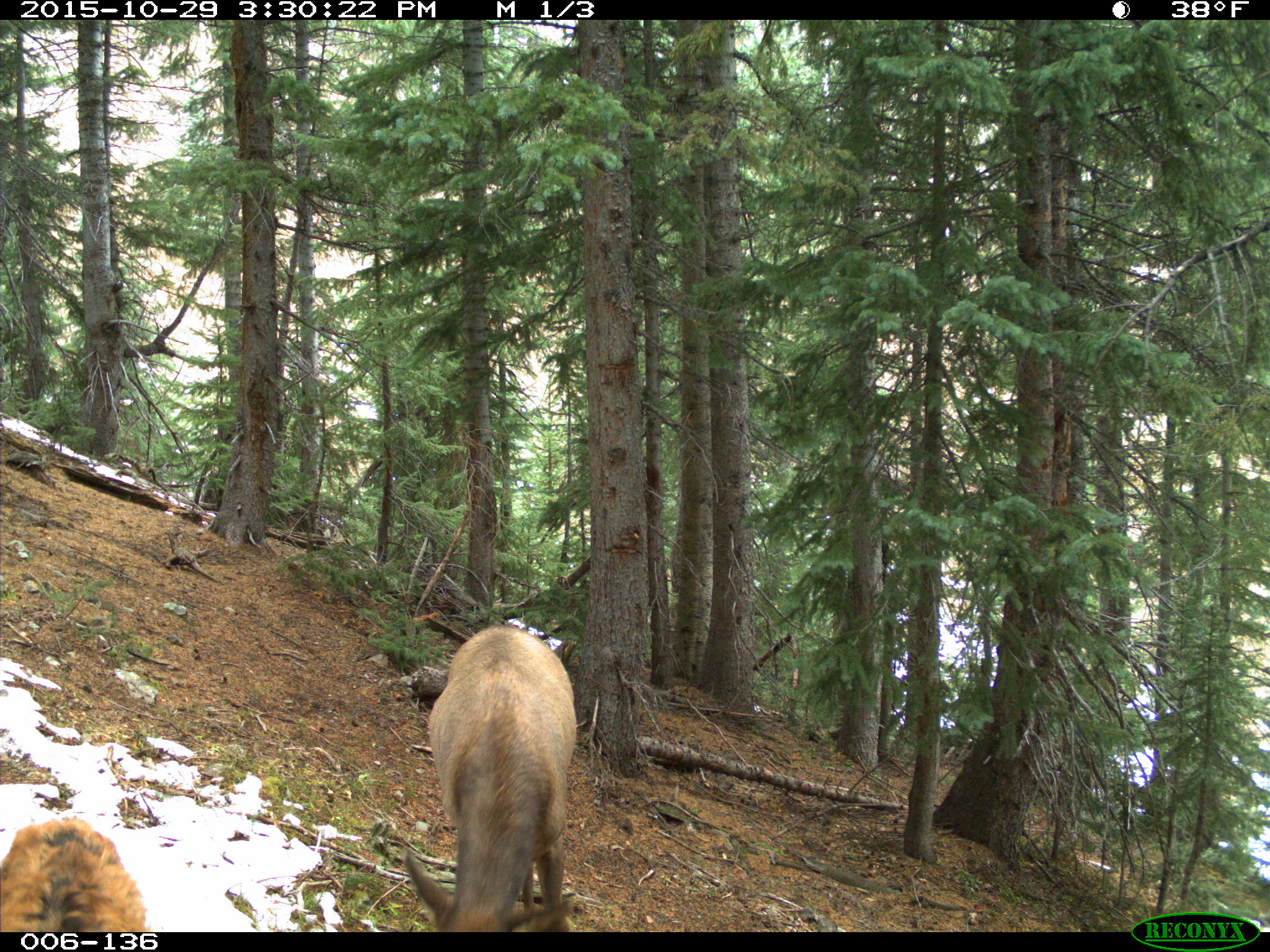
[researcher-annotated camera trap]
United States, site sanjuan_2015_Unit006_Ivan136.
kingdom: Animalia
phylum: Chordata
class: Mammalia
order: Artiodactyla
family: Cervidae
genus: Cervus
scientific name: Cervus elaphus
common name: red deer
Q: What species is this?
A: Cervus elaphus (red deer).